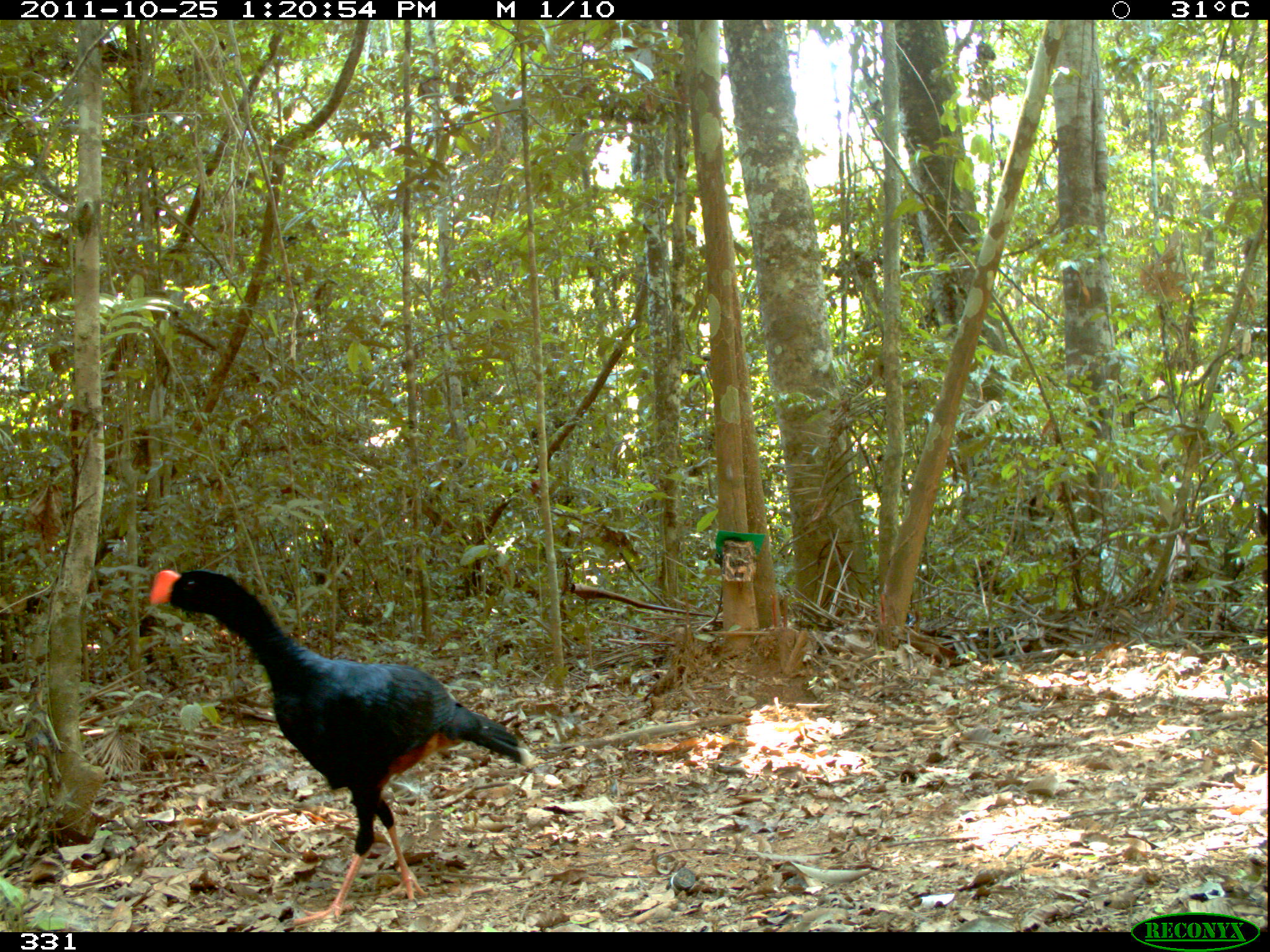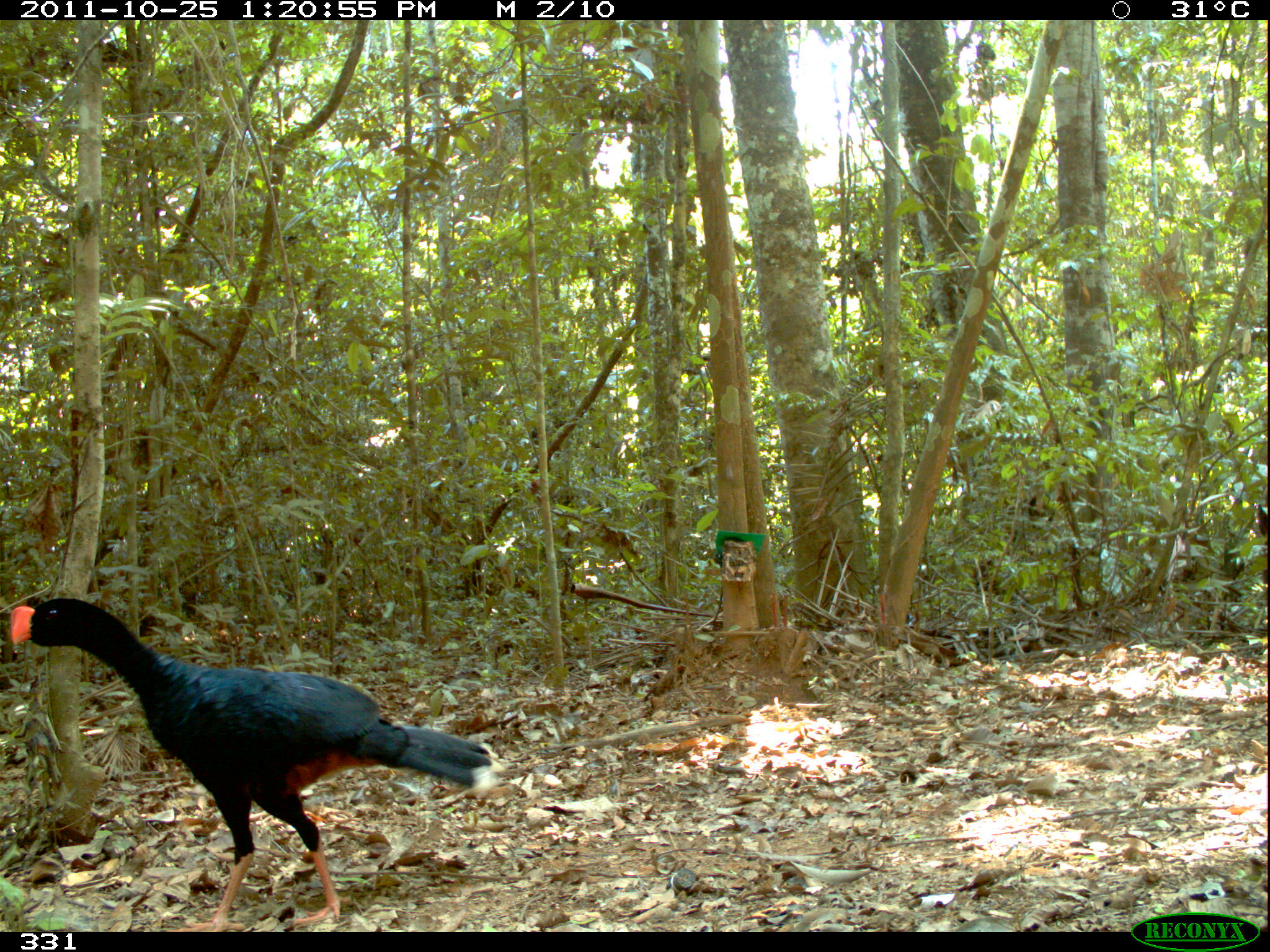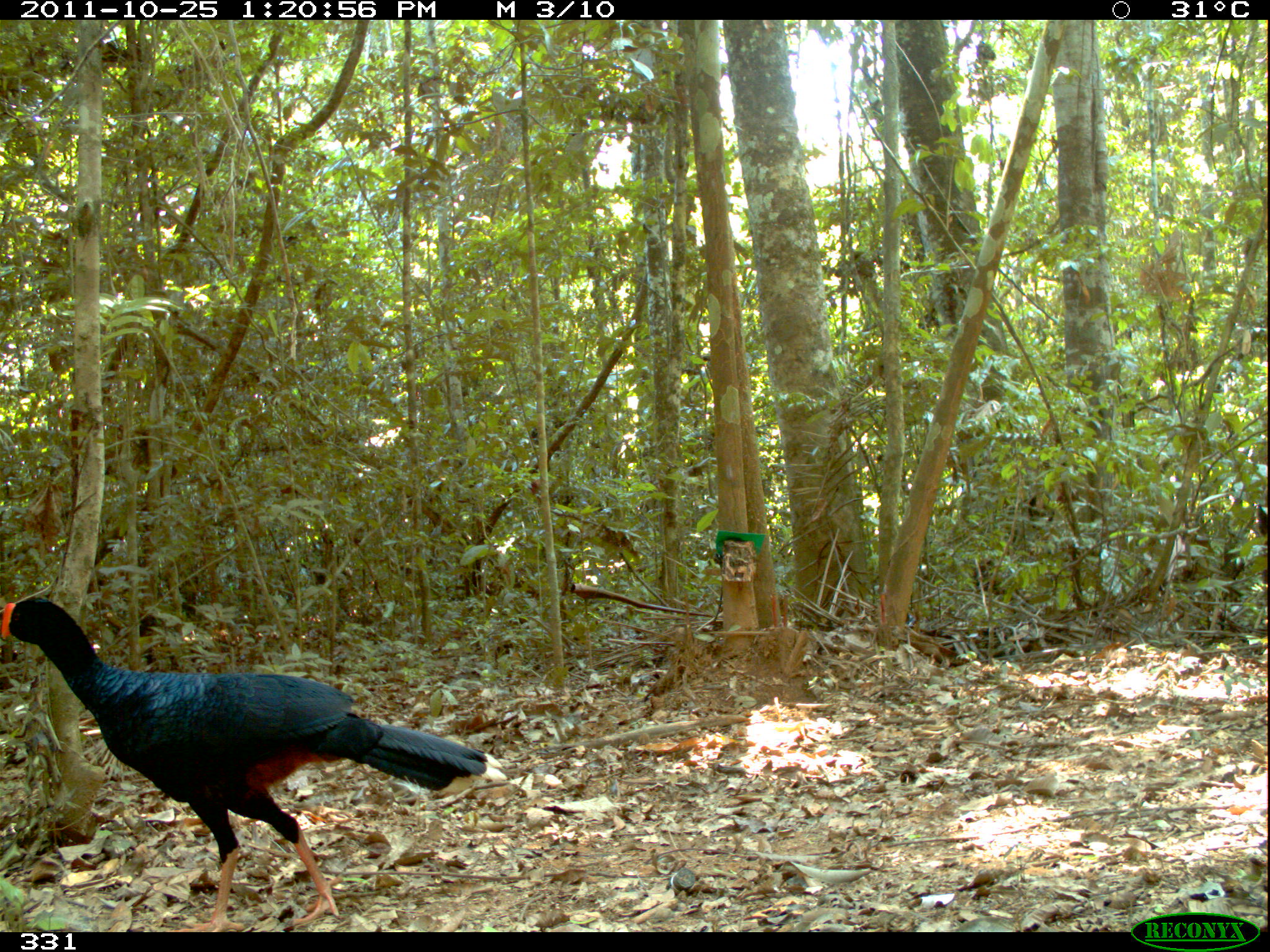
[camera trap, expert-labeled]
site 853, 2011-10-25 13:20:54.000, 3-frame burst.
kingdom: Animalia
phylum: Chordata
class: Aves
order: Galliformes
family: Cracidae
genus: Mitu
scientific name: Mitu tuberosum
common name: razor-billed curassow